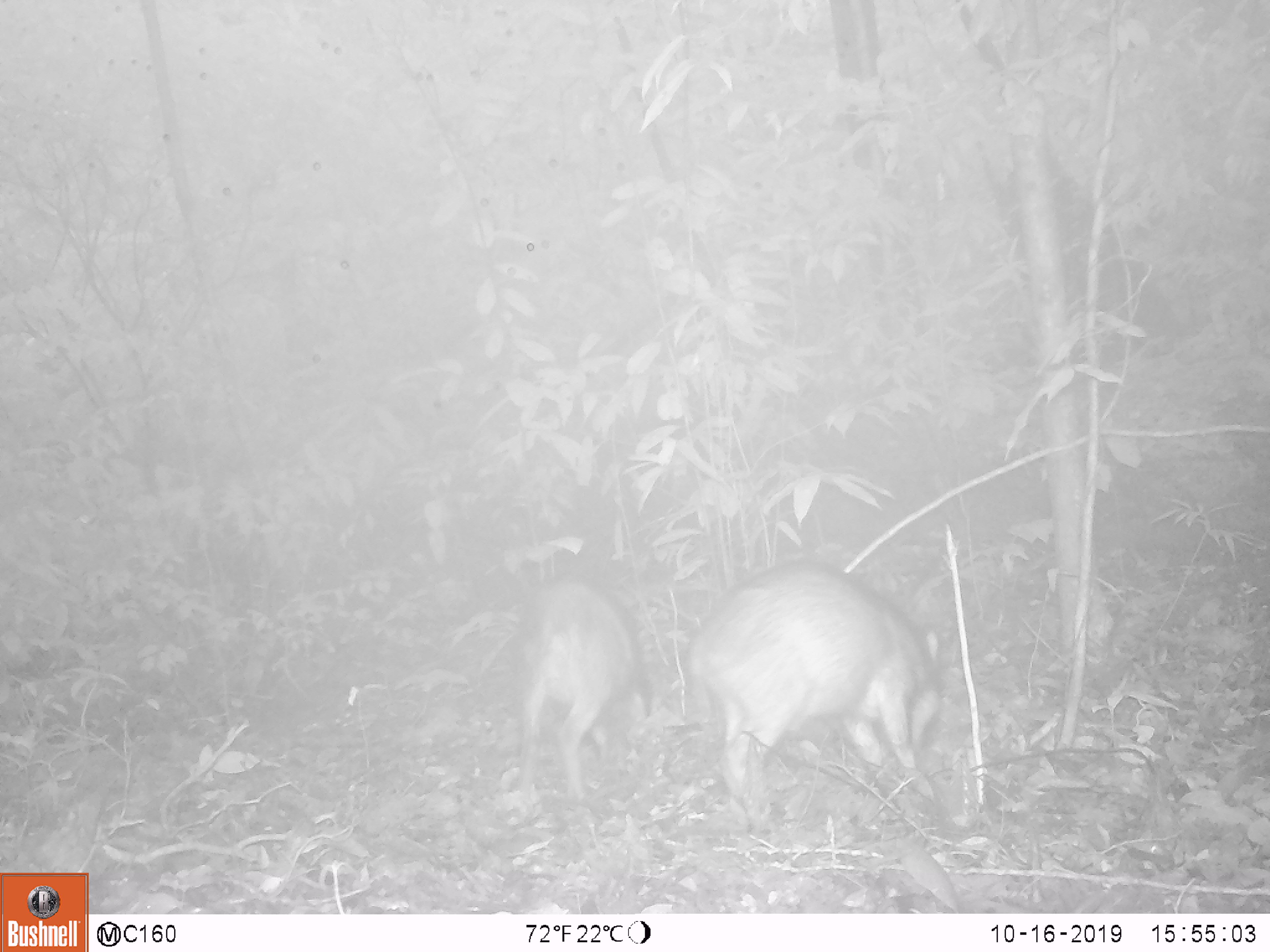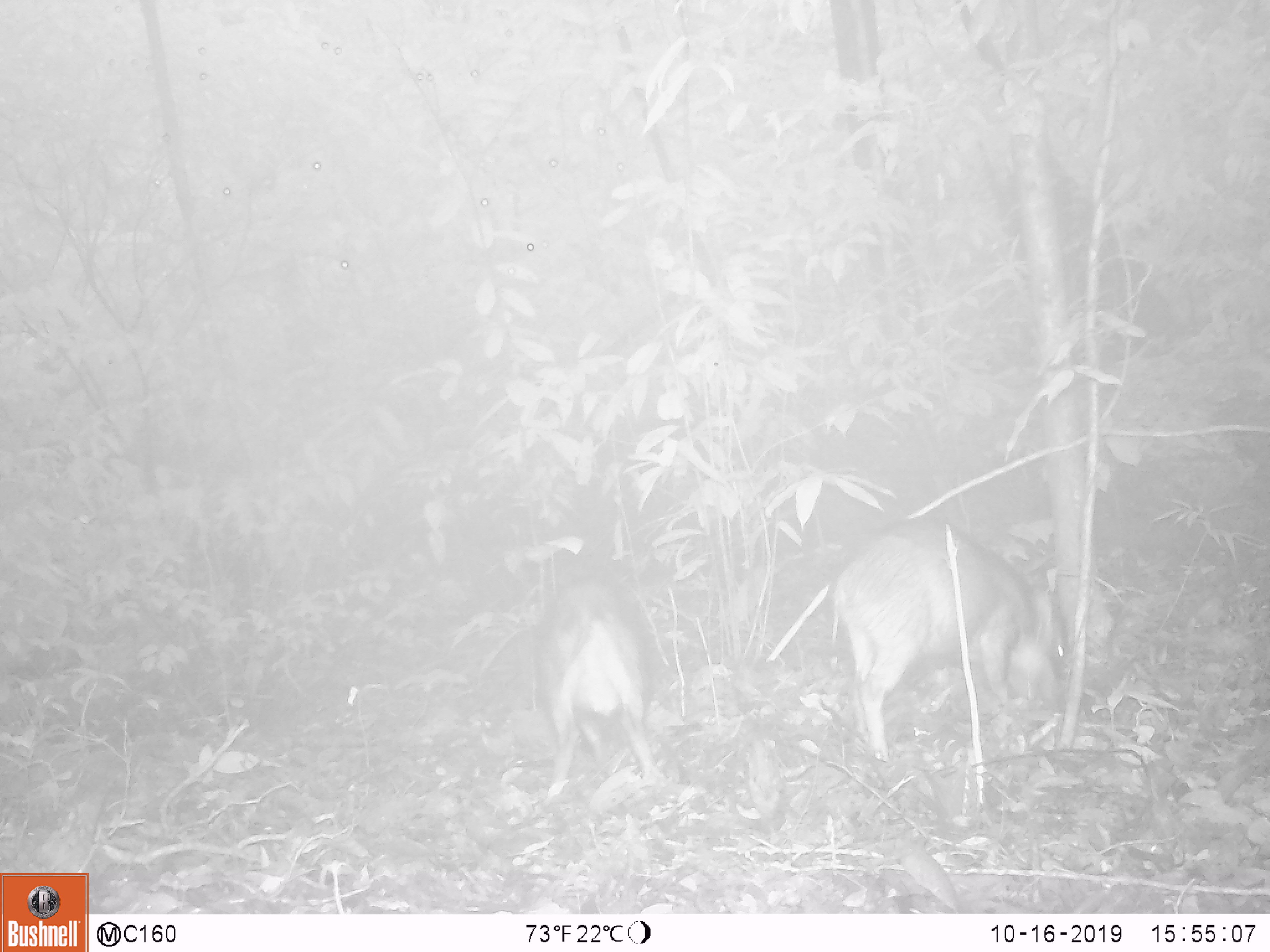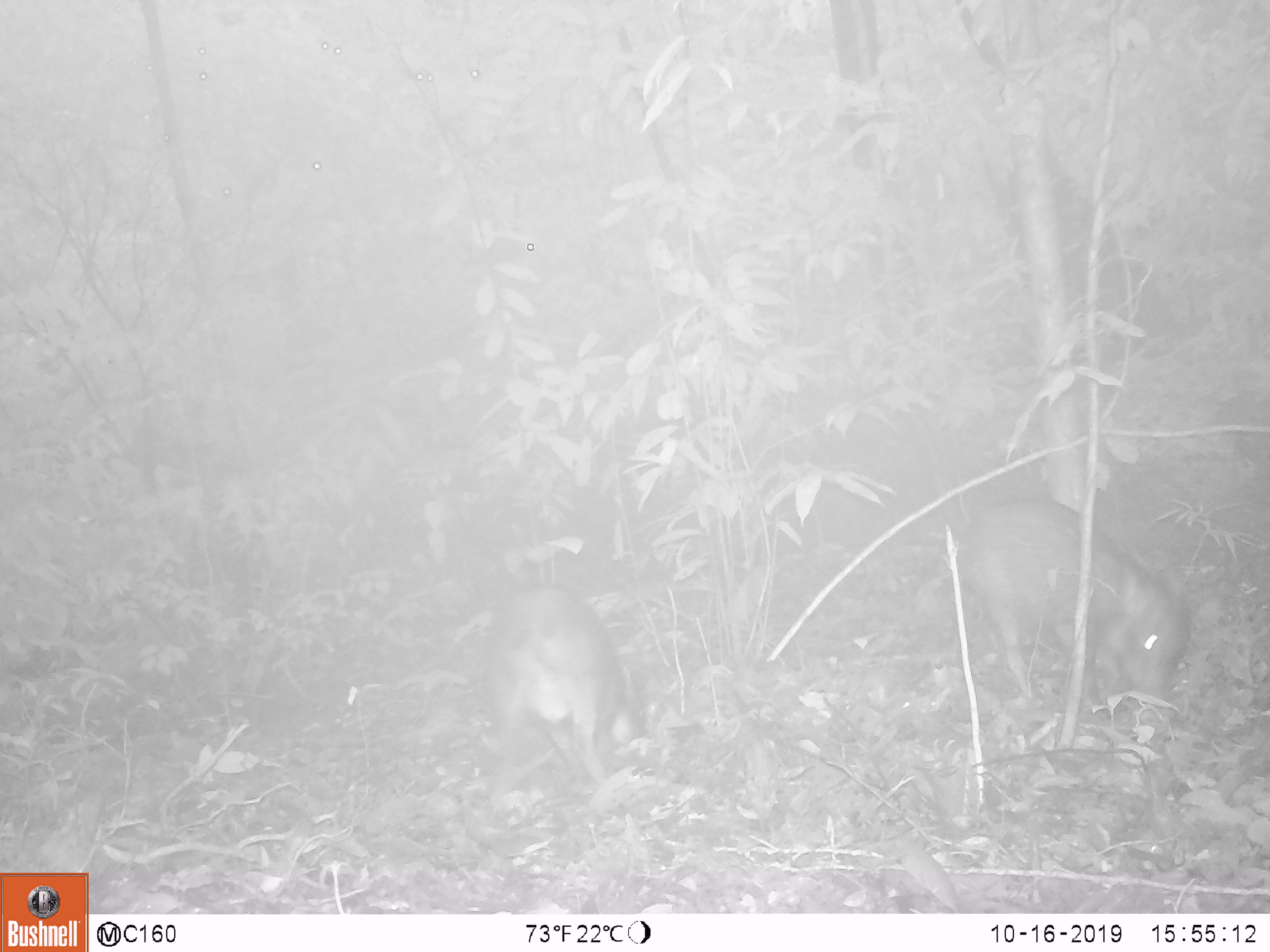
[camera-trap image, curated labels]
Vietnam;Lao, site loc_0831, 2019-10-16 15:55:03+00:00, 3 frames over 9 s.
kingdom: Animalia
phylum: Chordata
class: Mammalia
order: Artiodactyla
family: Suidae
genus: Sus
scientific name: Sus scrofa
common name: eurasian wild pig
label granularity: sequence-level